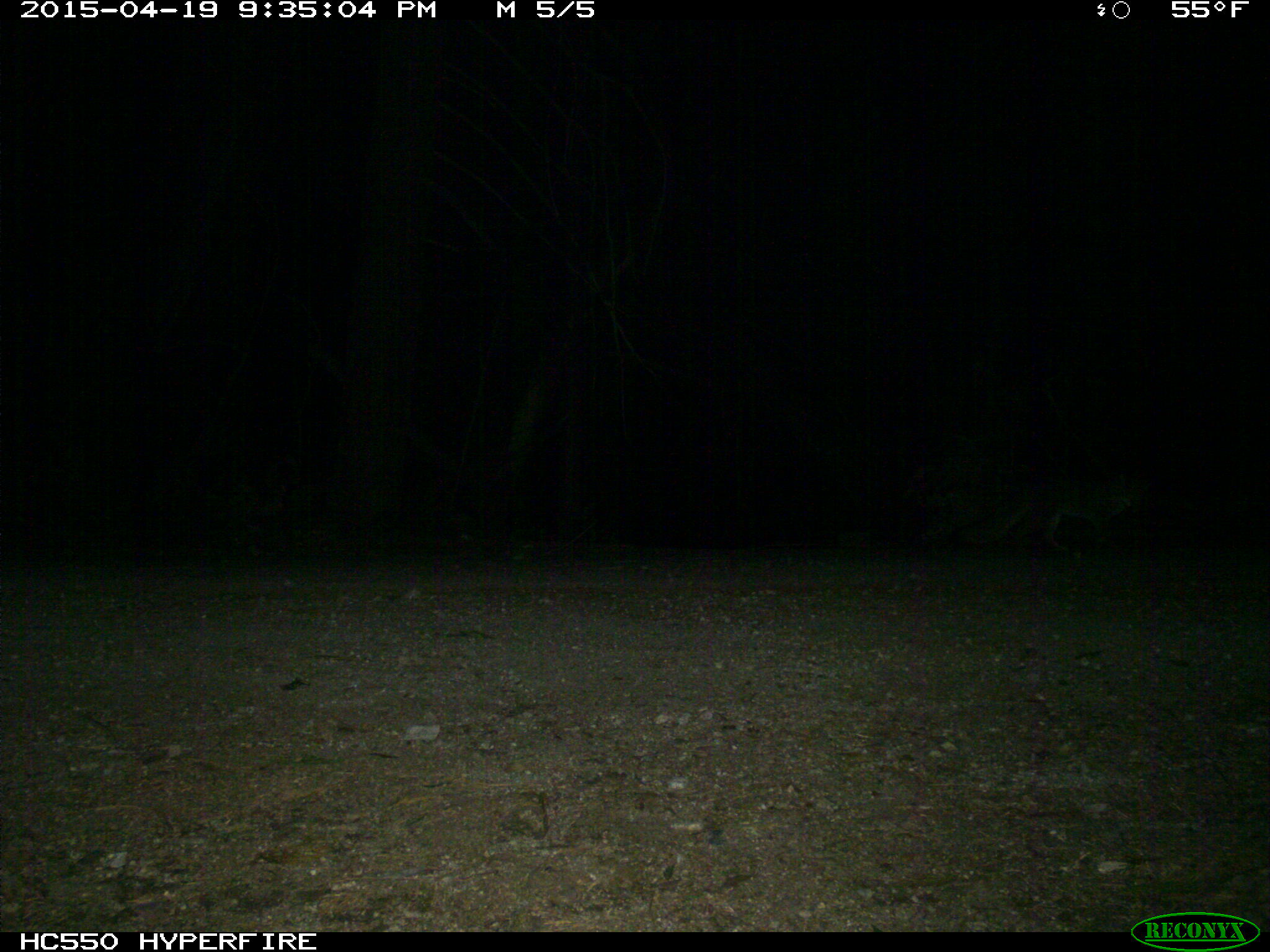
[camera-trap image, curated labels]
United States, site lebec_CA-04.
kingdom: Animalia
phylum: Chordata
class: Mammalia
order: Carnivora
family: Canidae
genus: Urocyon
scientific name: Urocyon cinereoargenteus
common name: gray fox